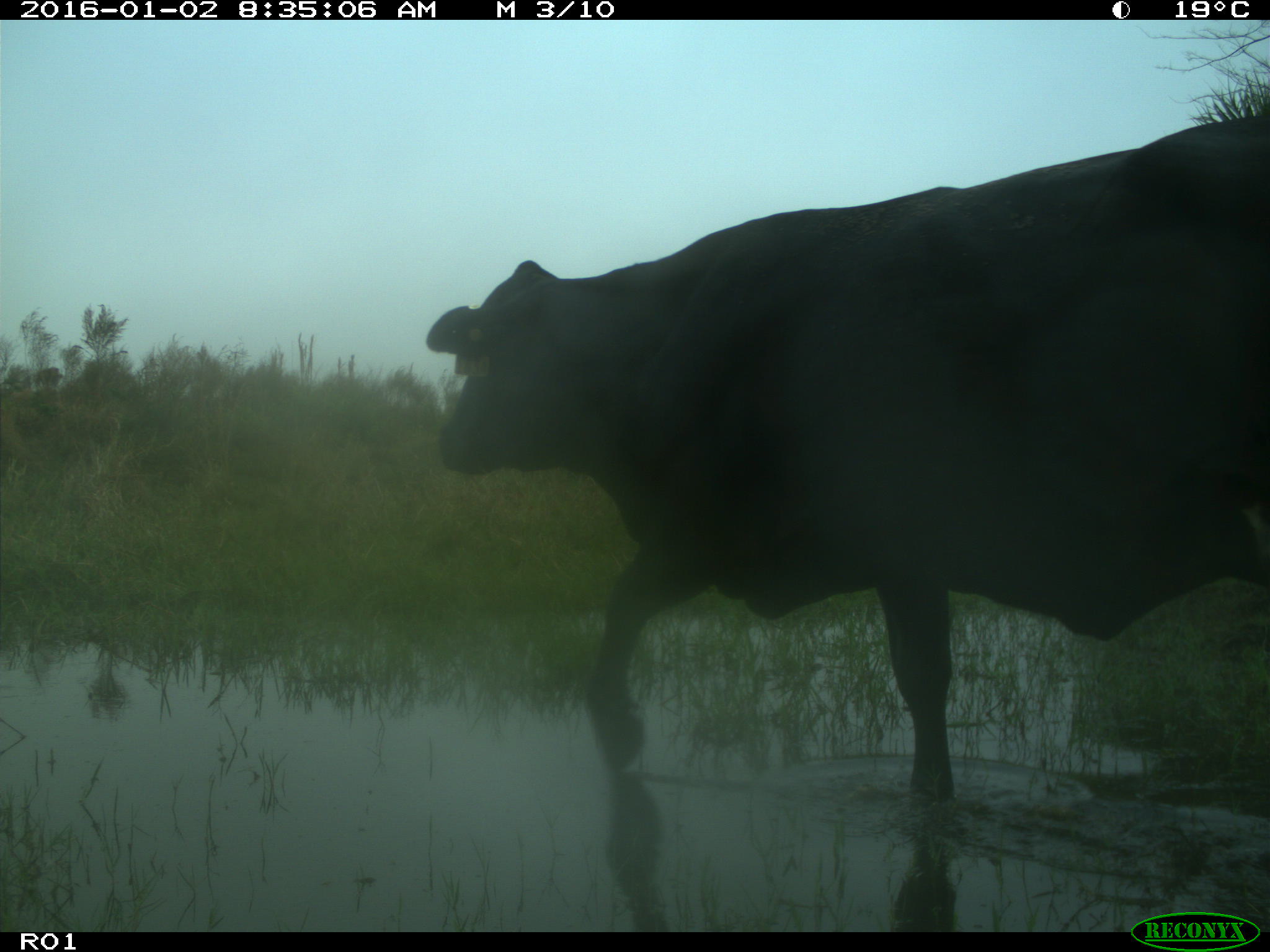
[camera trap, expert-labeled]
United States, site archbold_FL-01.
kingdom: Animalia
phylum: Chordata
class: Mammalia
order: Artiodactyla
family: Bovidae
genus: Bos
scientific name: Bos taurus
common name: domestic cow